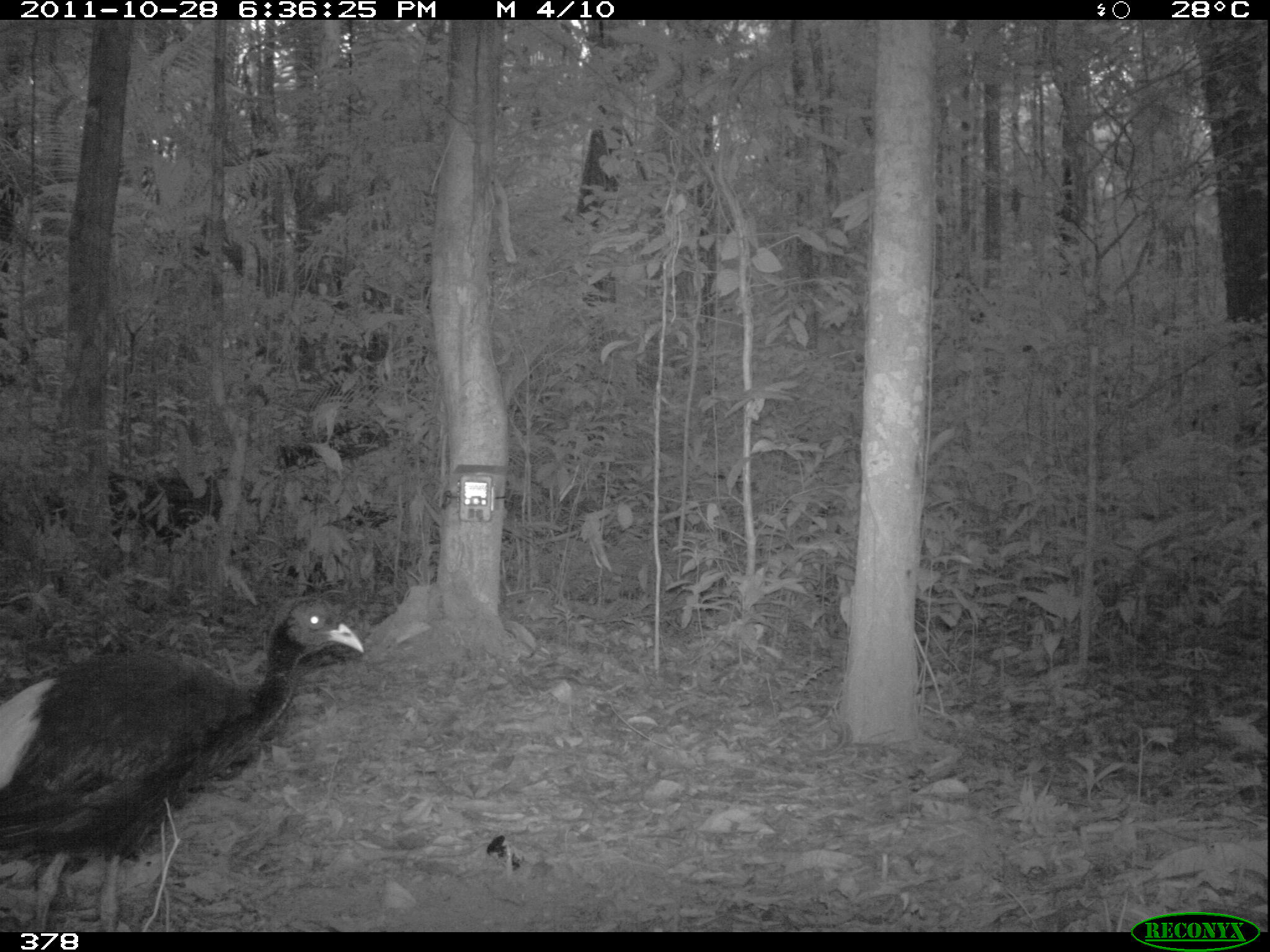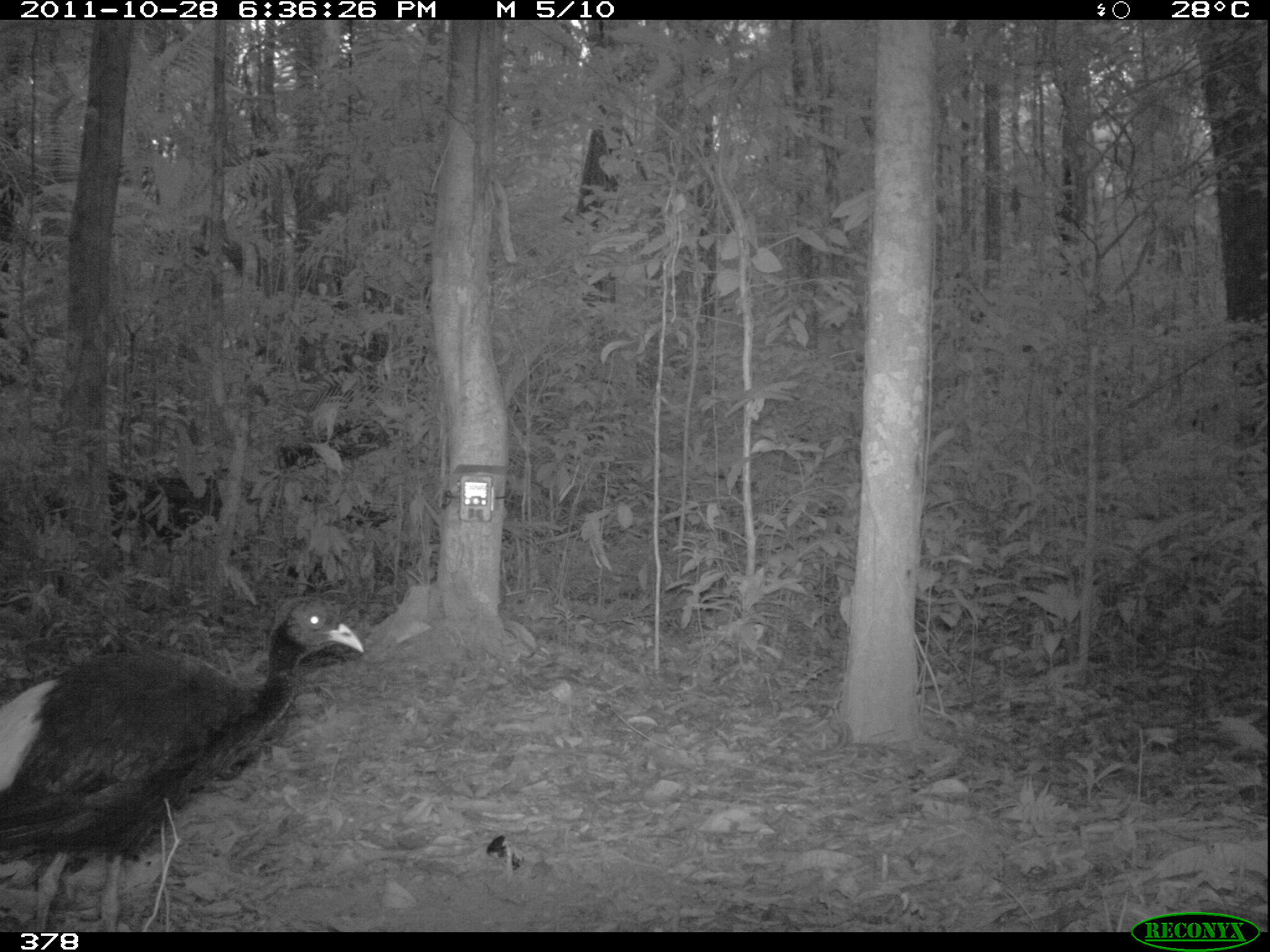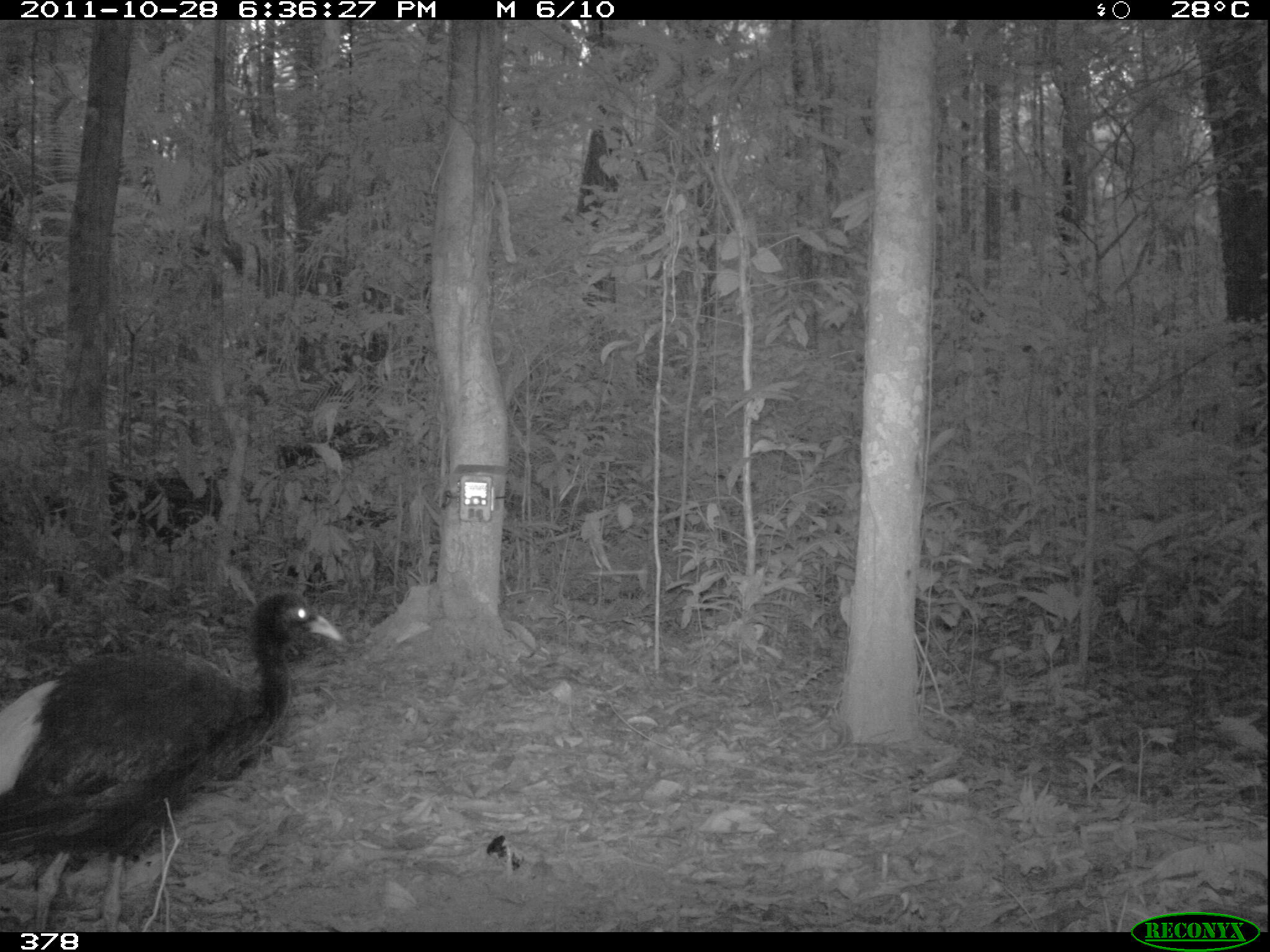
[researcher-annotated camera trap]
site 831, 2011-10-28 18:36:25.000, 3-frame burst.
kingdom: Animalia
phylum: Chordata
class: Aves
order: Gruiformes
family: Psophiidae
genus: Psophia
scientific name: Psophia leucoptera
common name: pale-winged trumpeter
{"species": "Psophia leucoptera (pale-winged trumpeter)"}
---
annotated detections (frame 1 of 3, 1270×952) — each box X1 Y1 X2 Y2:
psophia leucoptera: 0 596 367 931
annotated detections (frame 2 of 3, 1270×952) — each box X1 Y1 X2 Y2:
psophia leucoptera: 0 593 366 933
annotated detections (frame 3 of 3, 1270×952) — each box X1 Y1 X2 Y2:
psophia leucoptera: 0 589 354 932